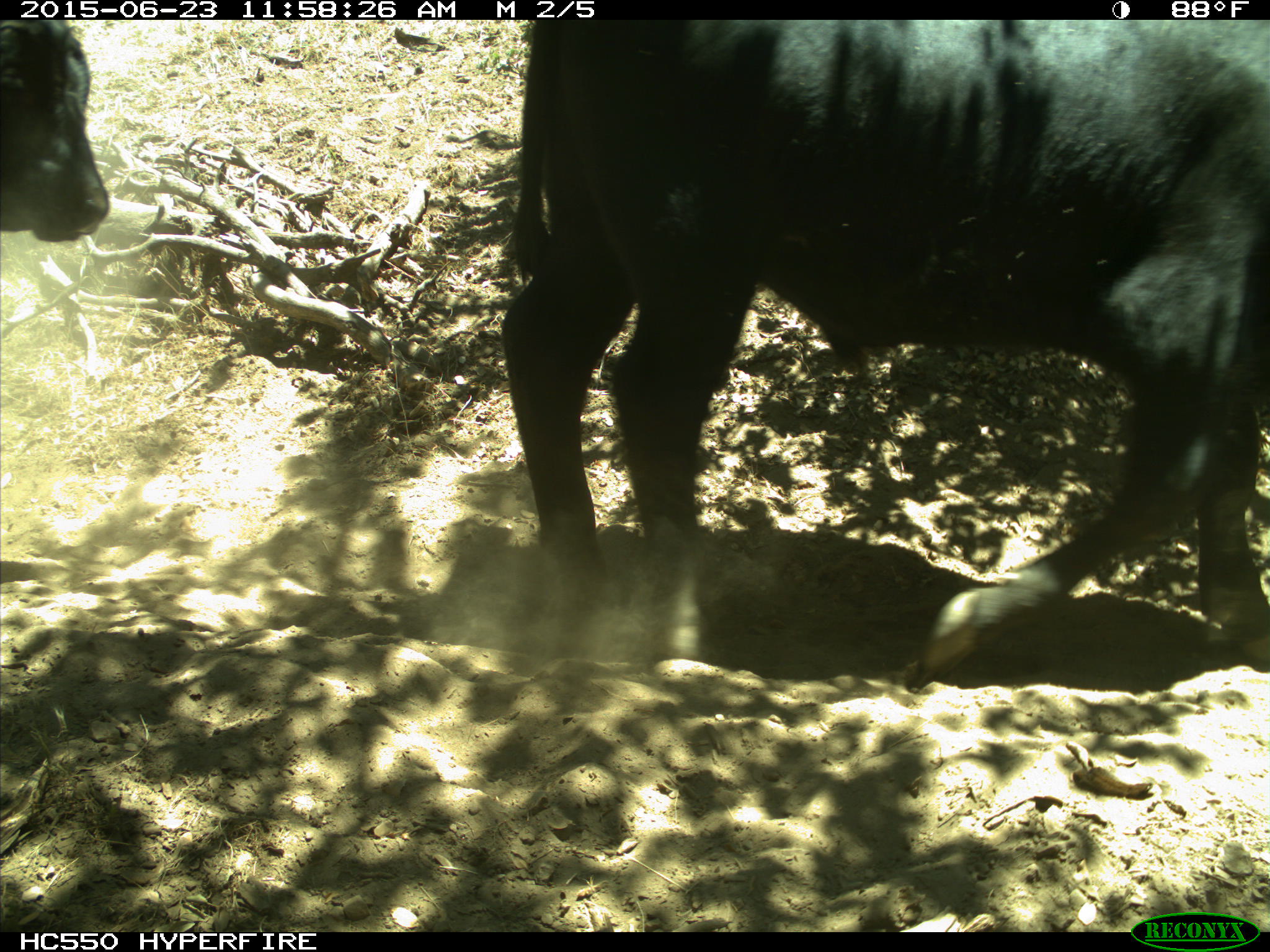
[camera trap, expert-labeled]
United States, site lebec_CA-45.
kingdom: Animalia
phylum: Chordata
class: Mammalia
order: Artiodactyla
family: Bovidae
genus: Bos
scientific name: Bos taurus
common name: domestic cow